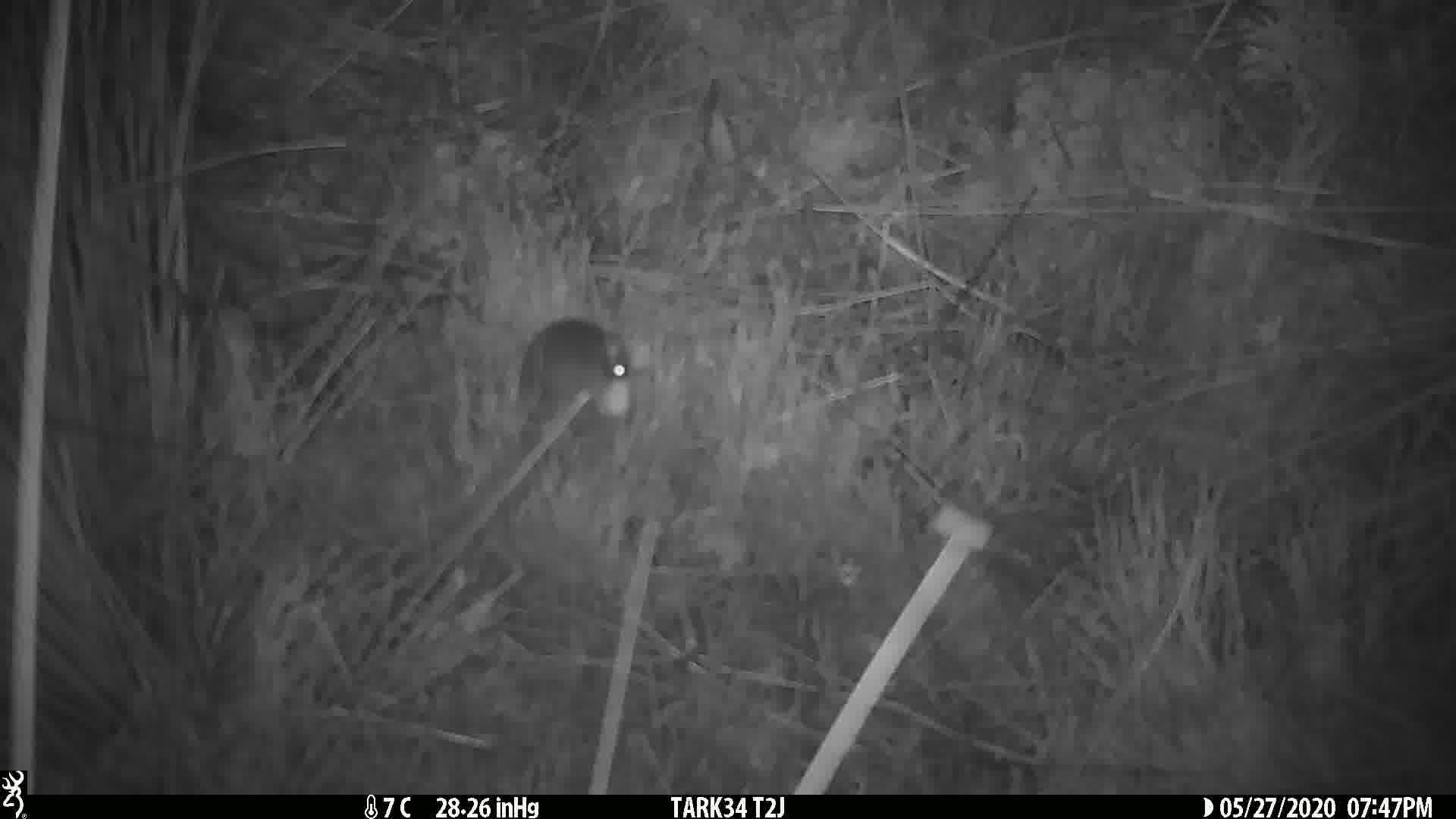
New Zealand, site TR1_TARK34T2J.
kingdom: Animalia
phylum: Chordata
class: Mammalia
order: Rodentia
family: Muridae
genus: Mus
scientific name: Mus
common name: mouse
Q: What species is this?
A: Mouse (Mus).